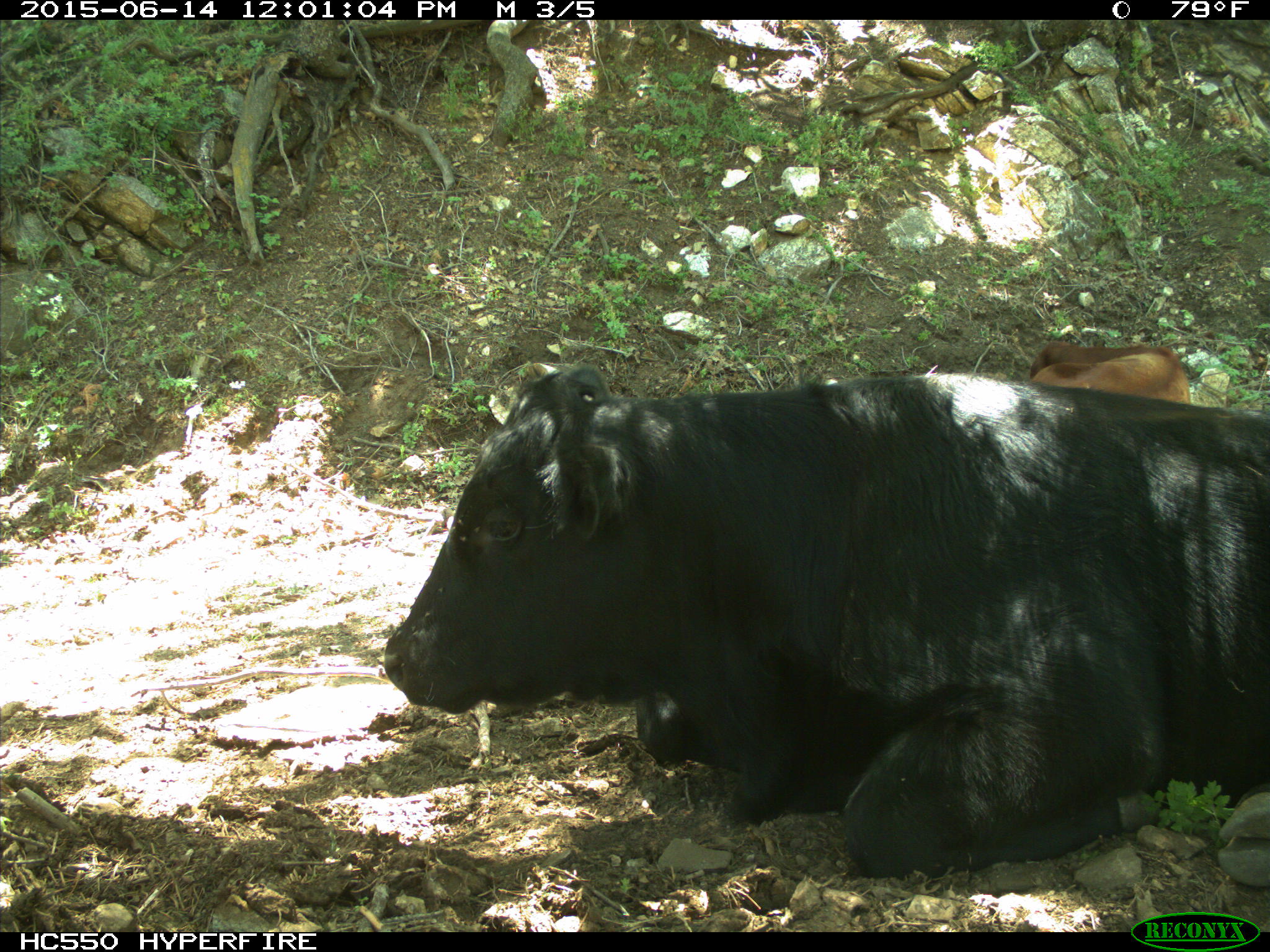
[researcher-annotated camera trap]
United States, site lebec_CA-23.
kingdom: Animalia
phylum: Chordata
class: Mammalia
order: Artiodactyla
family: Bovidae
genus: Bos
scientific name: Bos taurus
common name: domestic cow